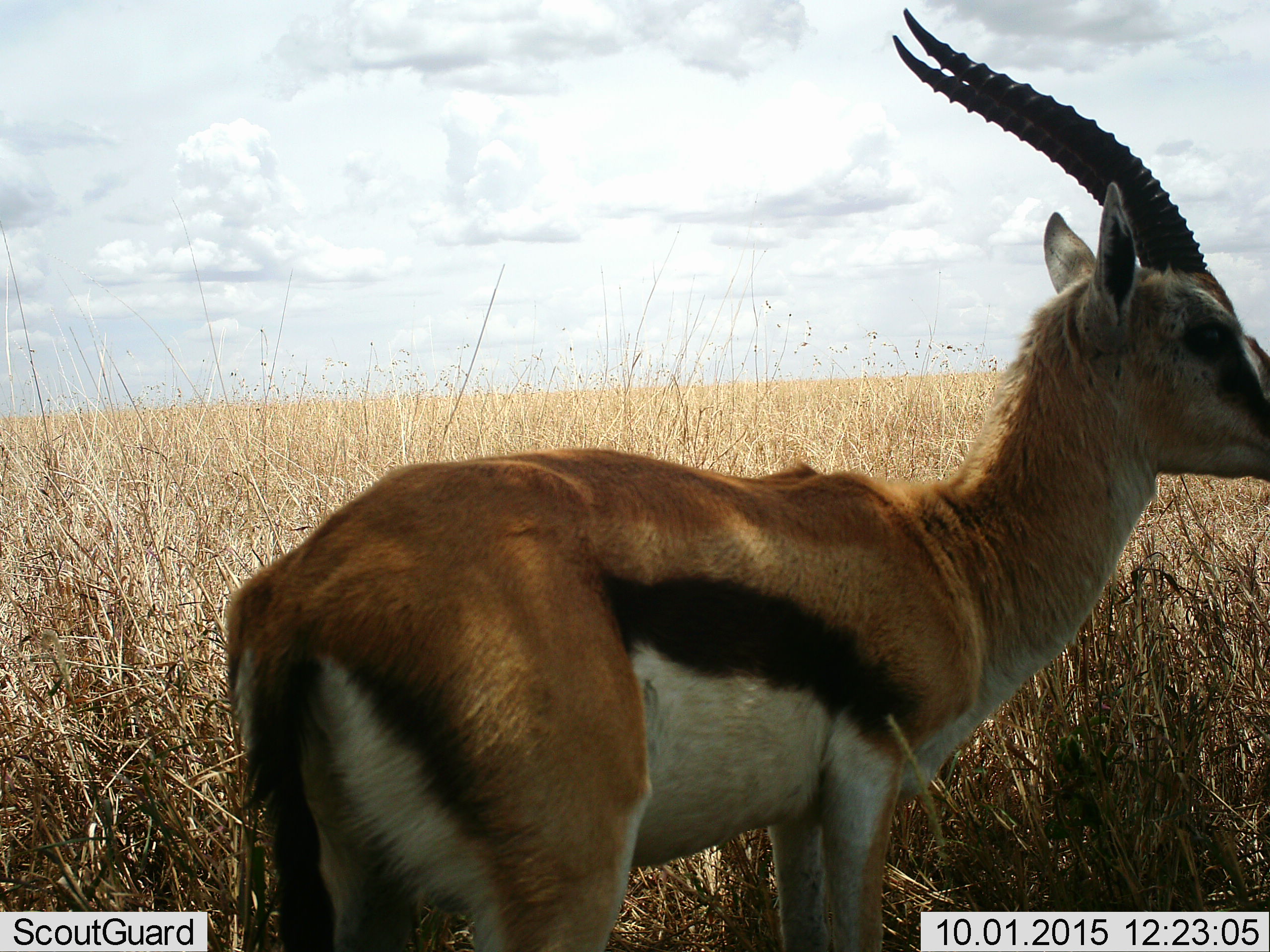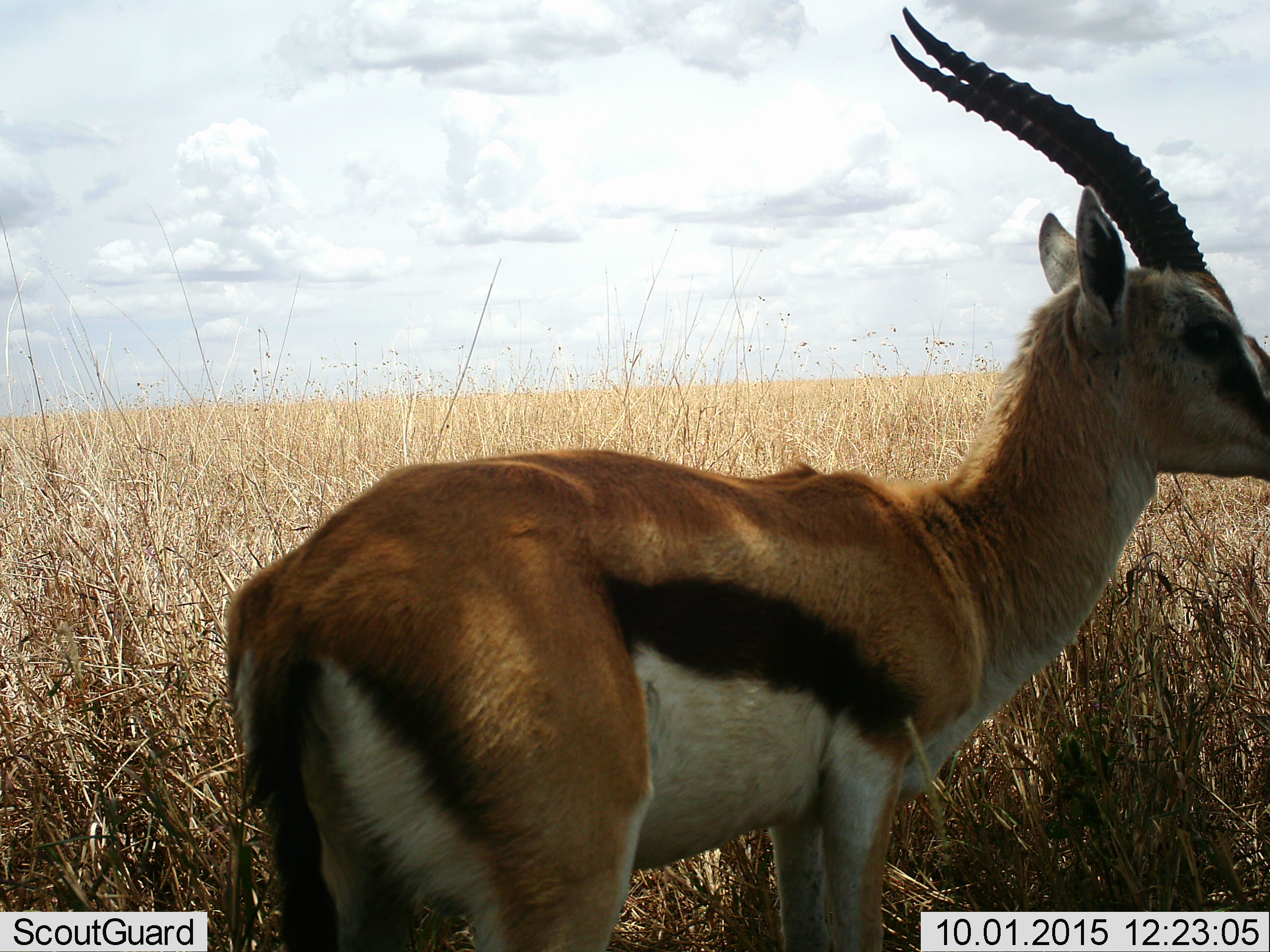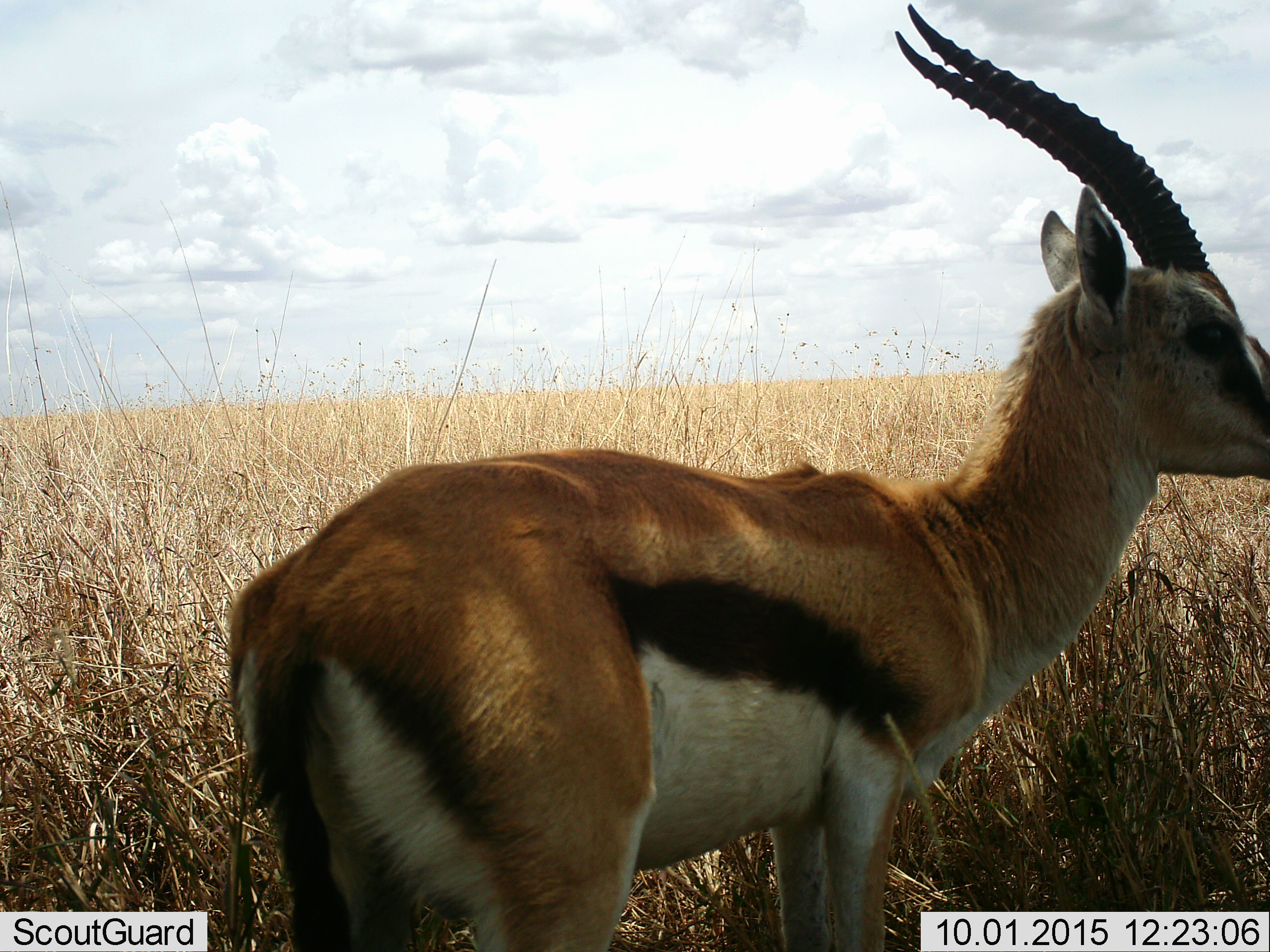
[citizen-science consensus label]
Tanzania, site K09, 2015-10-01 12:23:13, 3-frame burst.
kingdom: Animalia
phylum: Chordata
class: Mammalia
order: Artiodactyla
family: Bovidae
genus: Eudorcas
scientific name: Eudorcas thomsonii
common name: thomson's gazelle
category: gazellethomsons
Gazellethomsons (thomson's gazelle) (Eudorcas thomsonii), count 1. Behavior (volunteer vote fractions): standing 100%, resting 0%, moving 0%, interacting 0%. Young present (vote fraction): 0%. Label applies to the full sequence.